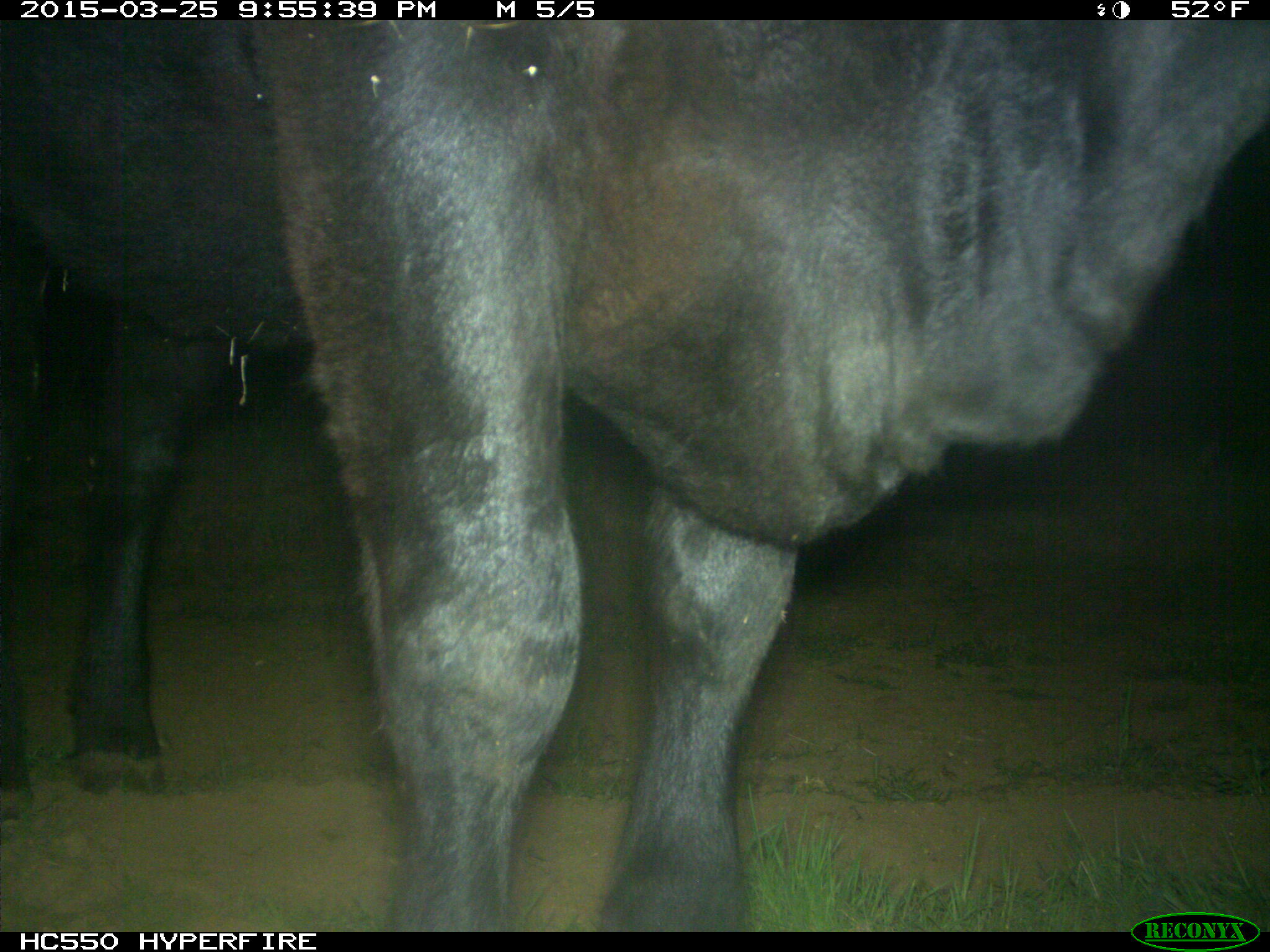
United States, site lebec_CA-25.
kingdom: Animalia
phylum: Chordata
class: Mammalia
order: Artiodactyla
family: Bovidae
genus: Bos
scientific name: Bos taurus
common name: domestic cow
Bos taurus (domestic cow).